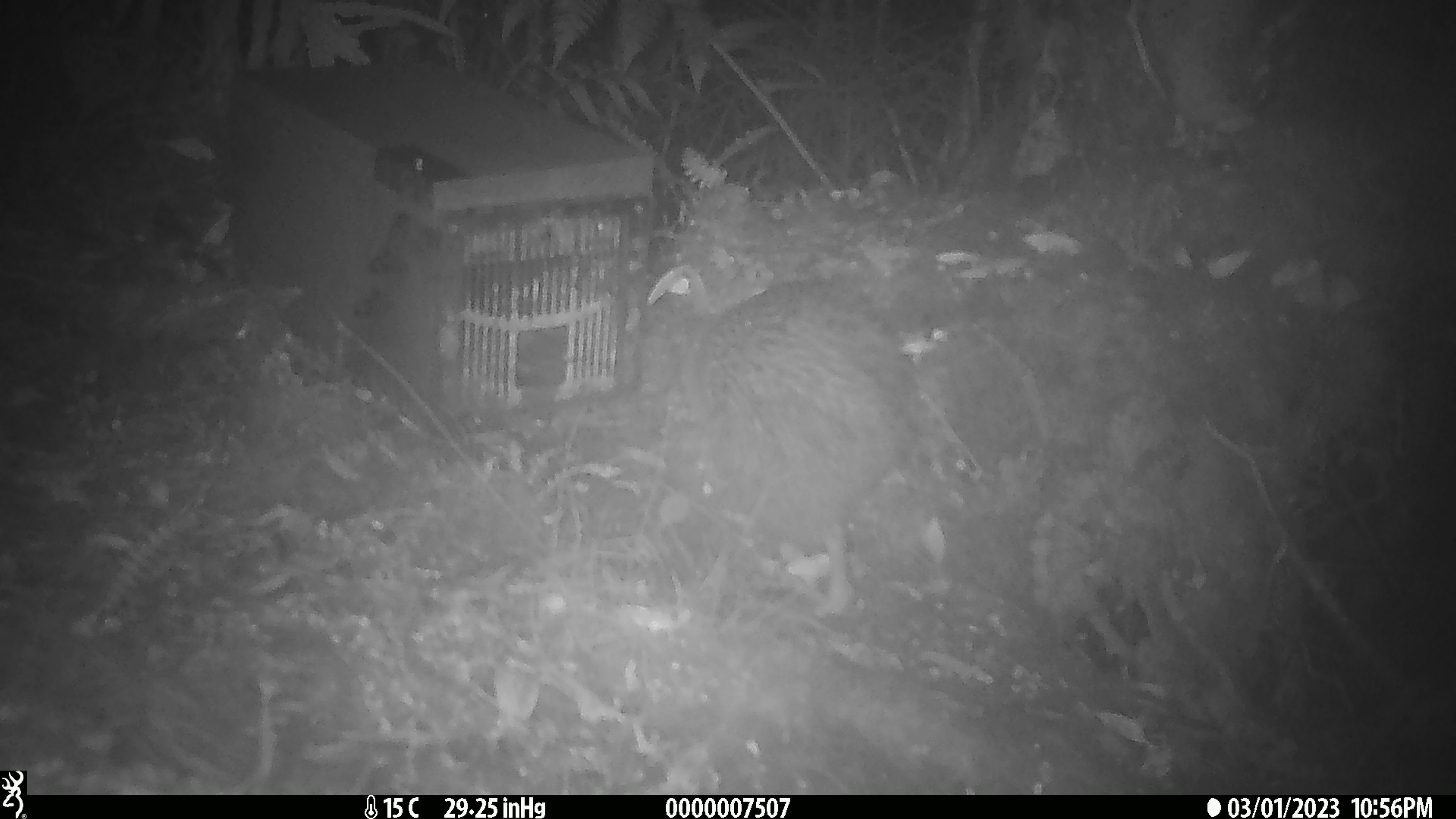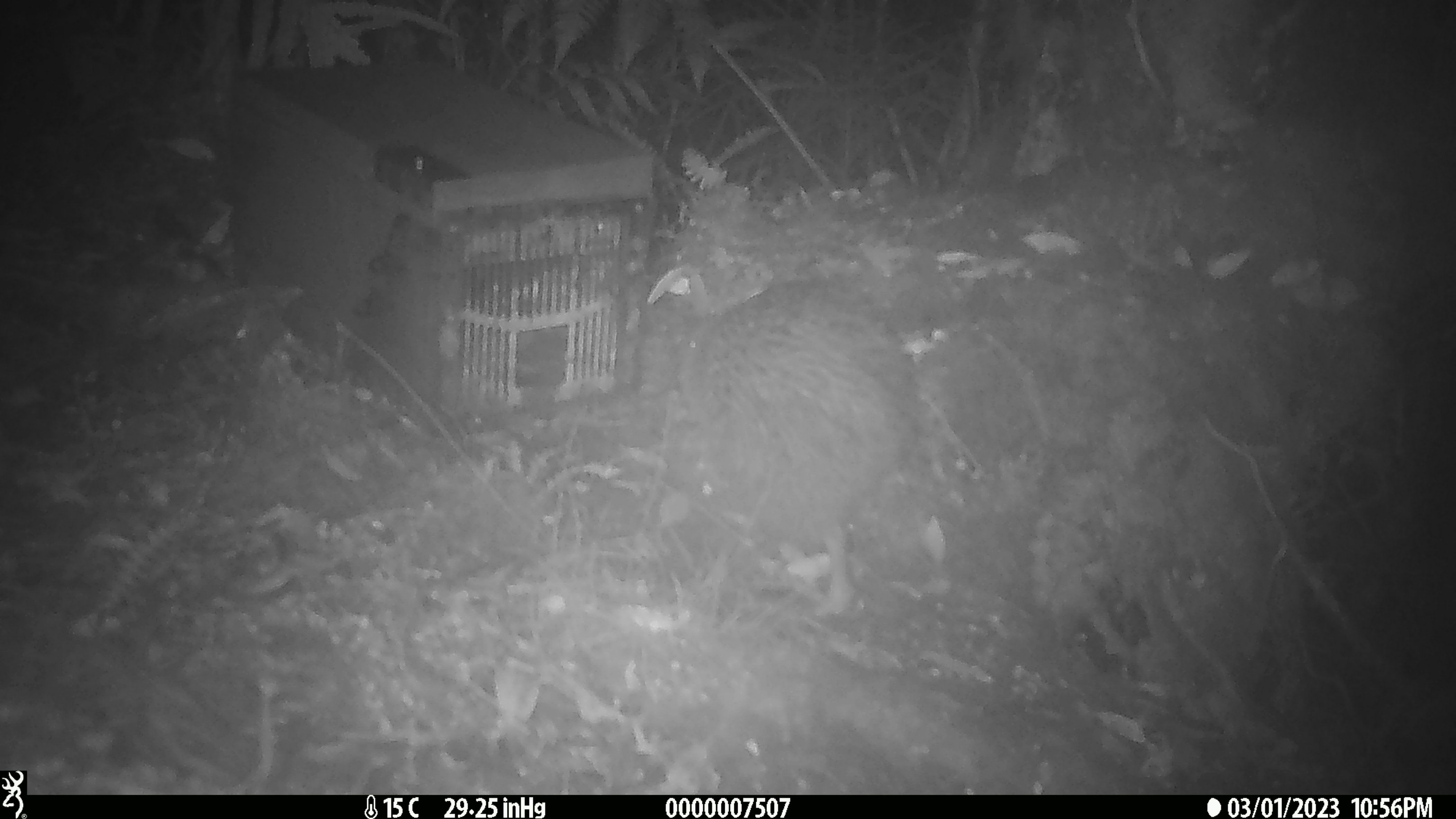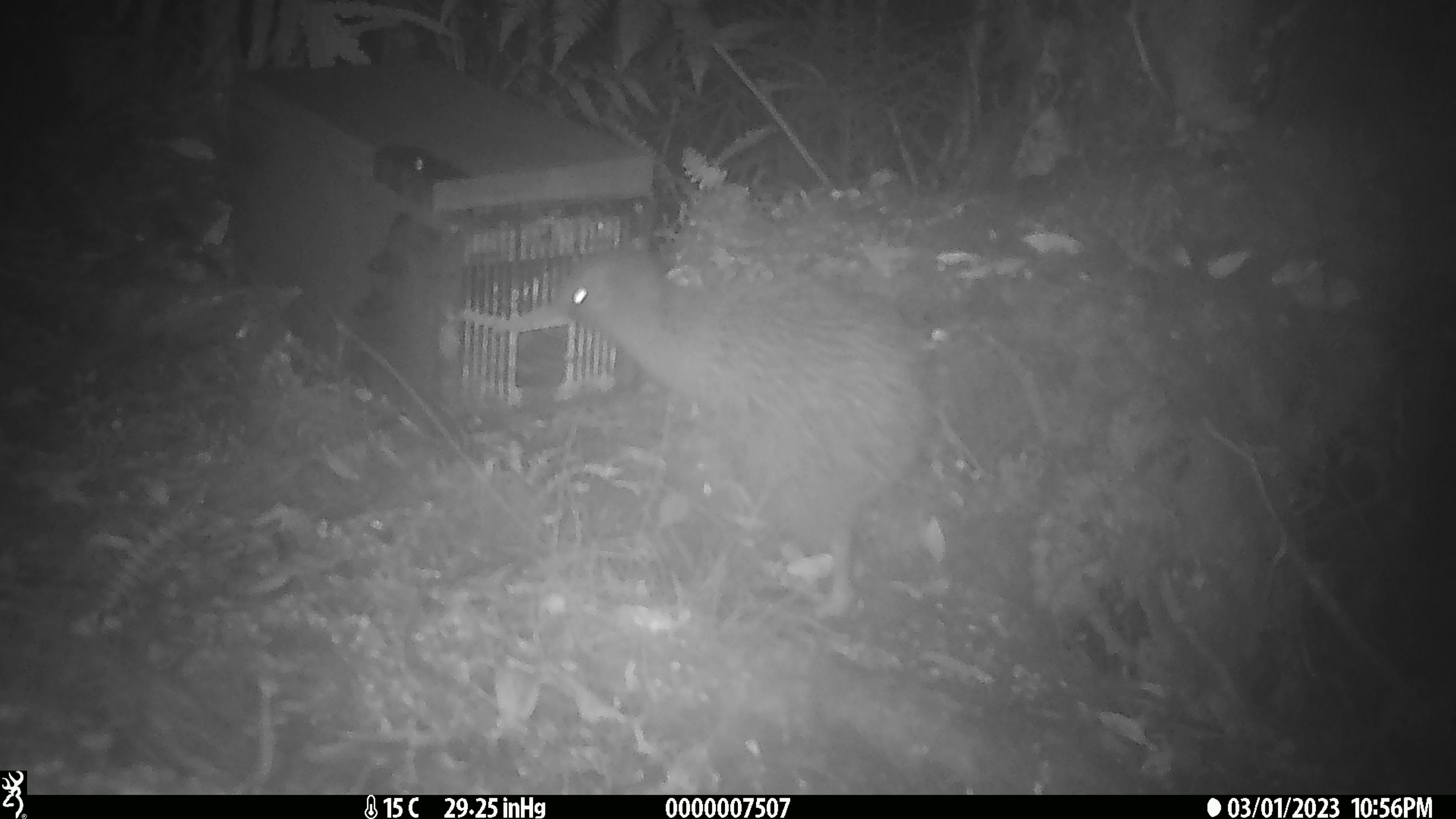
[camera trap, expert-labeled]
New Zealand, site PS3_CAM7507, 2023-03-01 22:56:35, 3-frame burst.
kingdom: Animalia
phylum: Chordata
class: Aves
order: Apterygiformes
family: Apterygidae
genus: Apteryx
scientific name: Apteryx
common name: kiwi